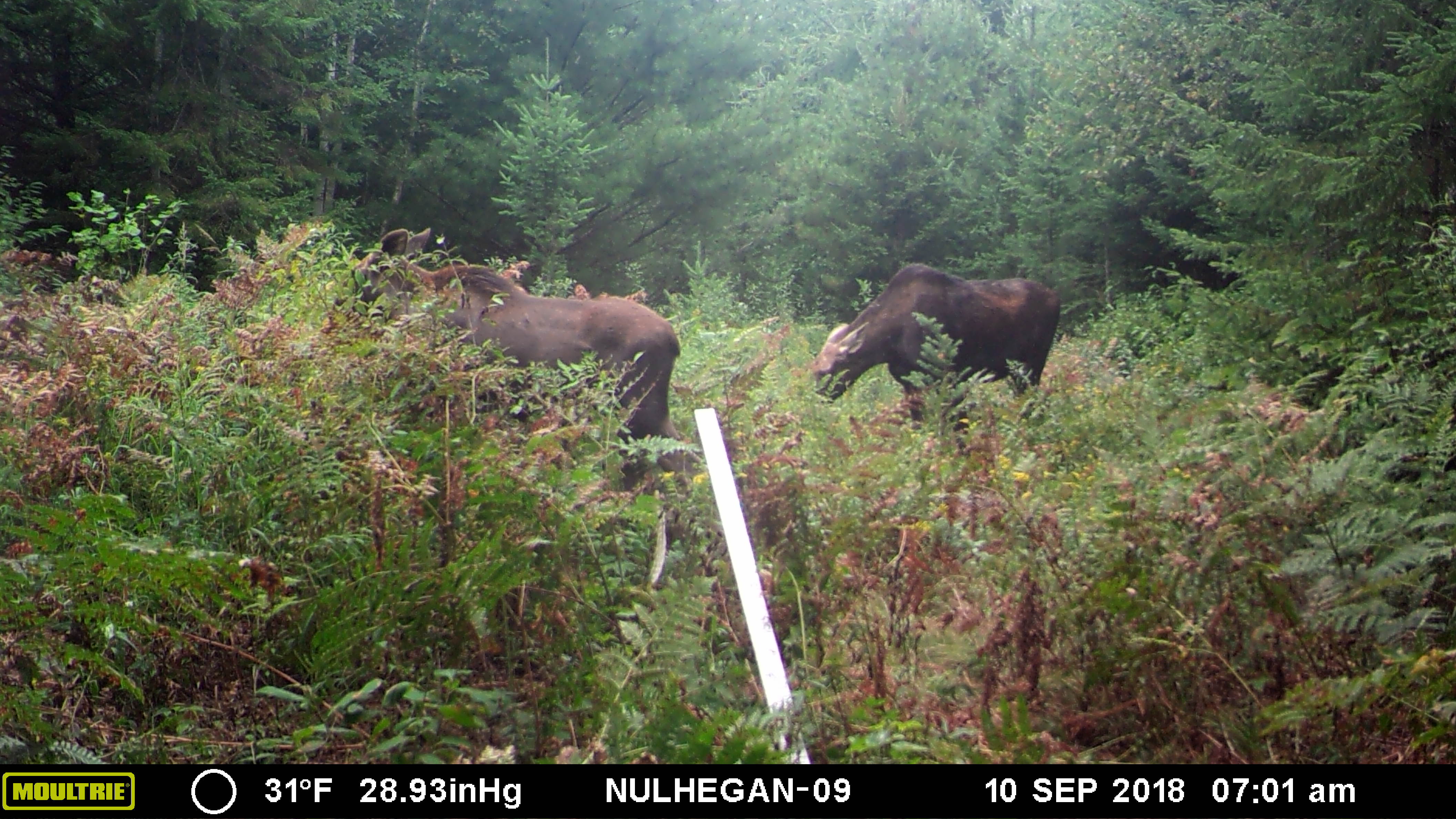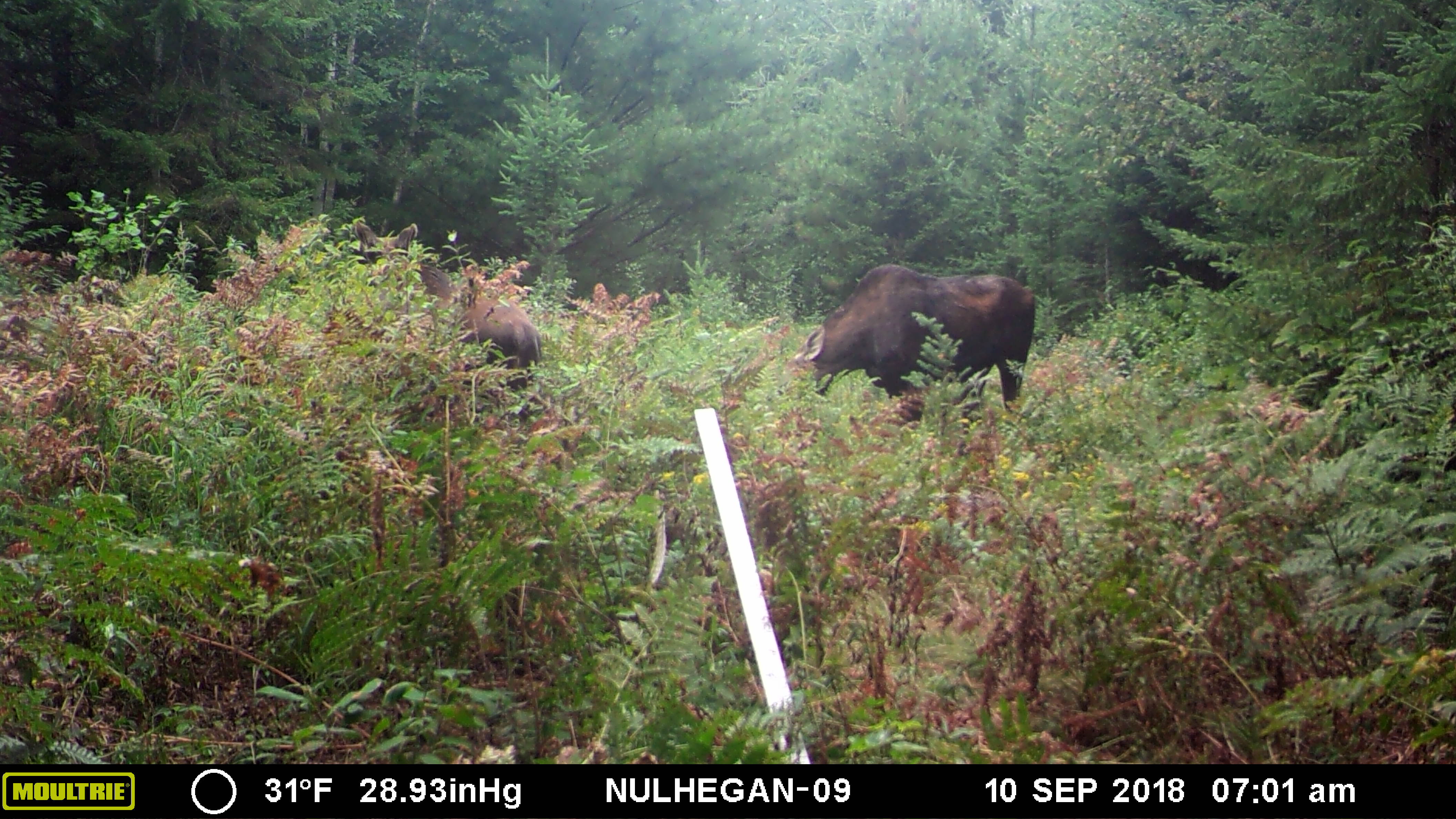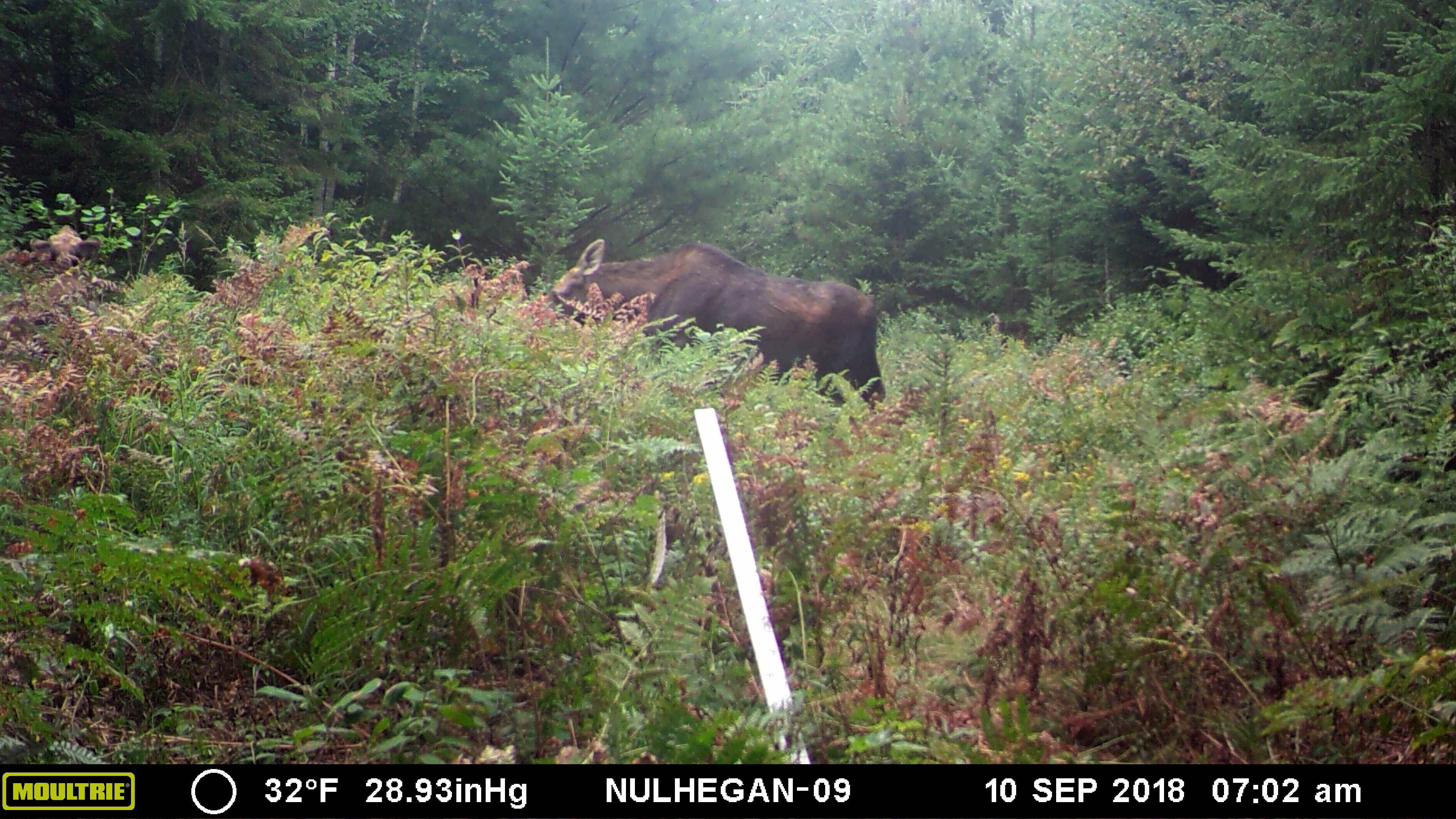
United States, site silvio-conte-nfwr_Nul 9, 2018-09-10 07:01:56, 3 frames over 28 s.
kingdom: Animalia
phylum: Chordata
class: Mammalia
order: Artiodactyla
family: Cervidae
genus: Alces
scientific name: Alces alces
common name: moose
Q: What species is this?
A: Moose (Alces alces).